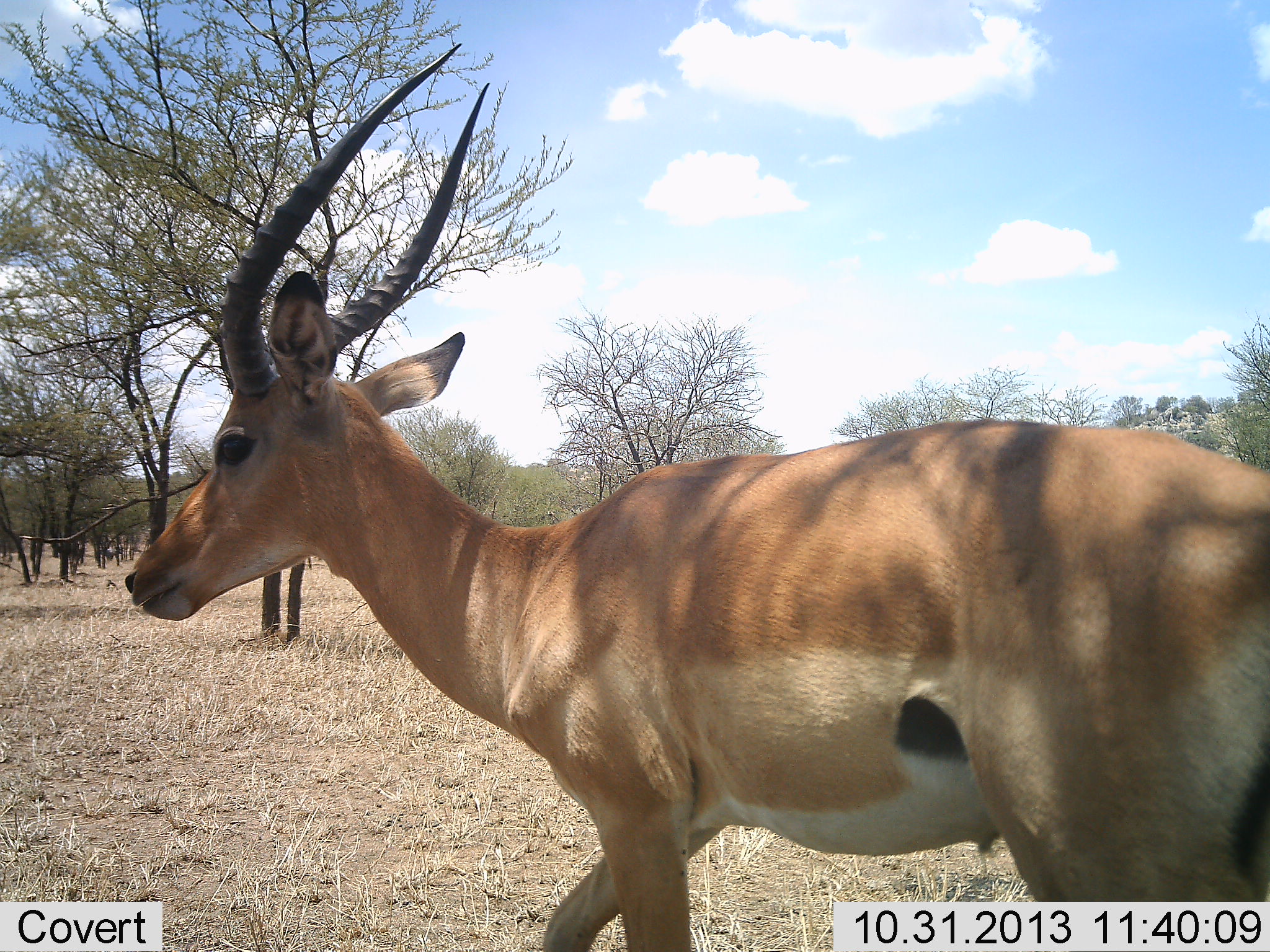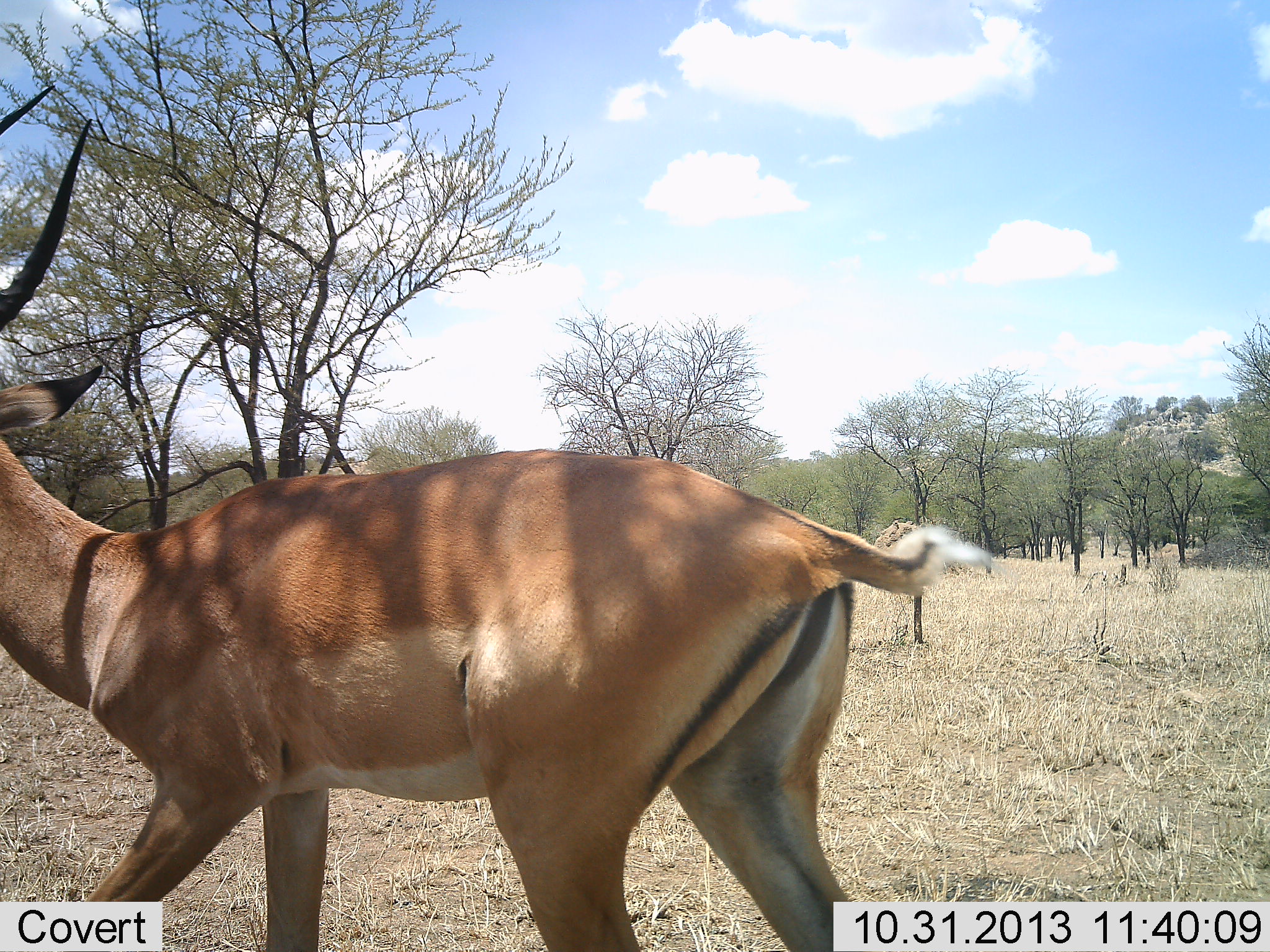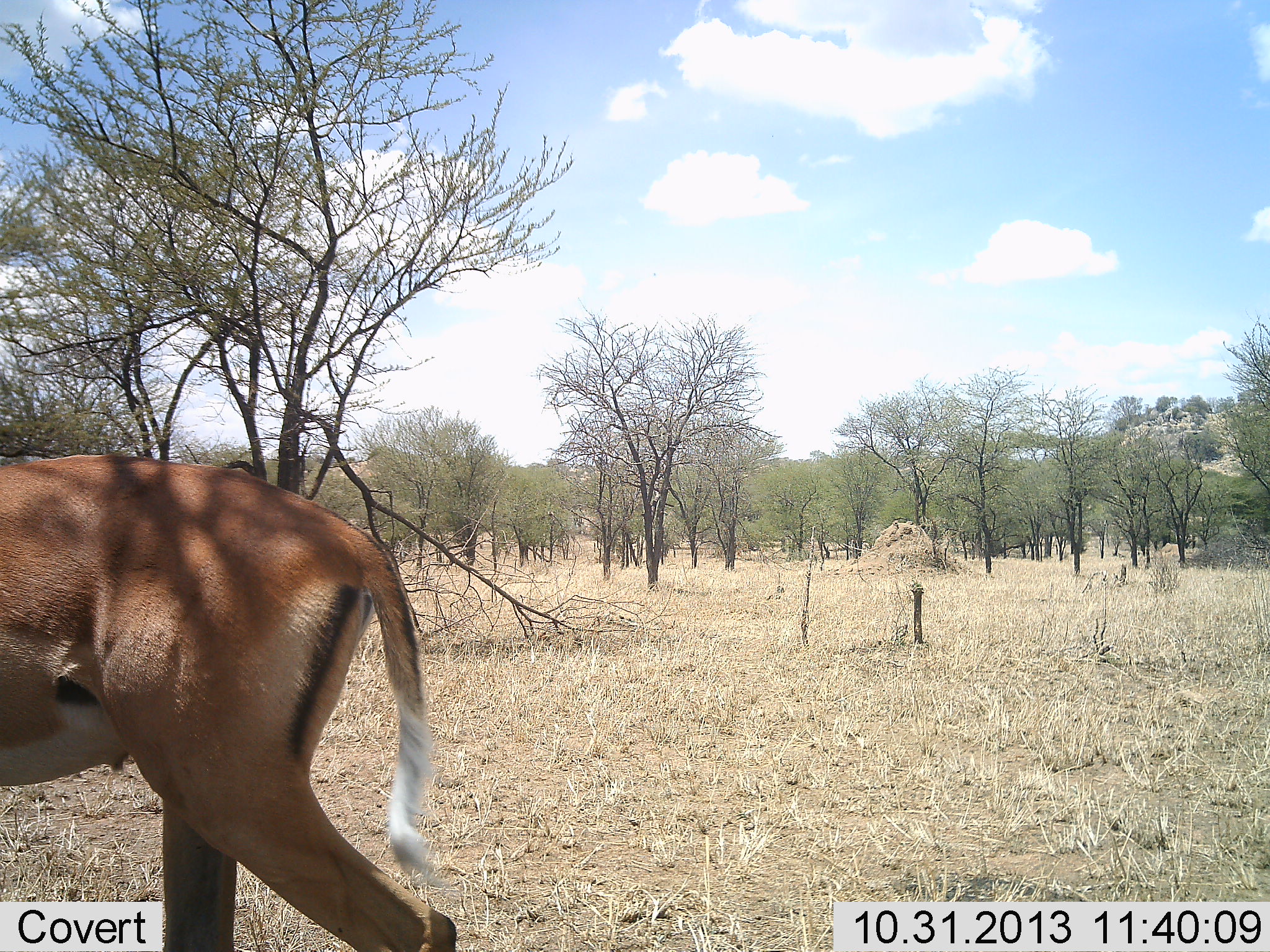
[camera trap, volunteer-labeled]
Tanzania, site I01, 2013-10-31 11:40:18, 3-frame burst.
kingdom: Animalia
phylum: Chordata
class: Mammalia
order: Artiodactyla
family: Bovidae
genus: Aepyceros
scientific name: Aepyceros melampus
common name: impala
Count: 1.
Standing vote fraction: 10%.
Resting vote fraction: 0%.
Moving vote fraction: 90%.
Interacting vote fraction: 0%.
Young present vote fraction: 0%.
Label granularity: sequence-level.